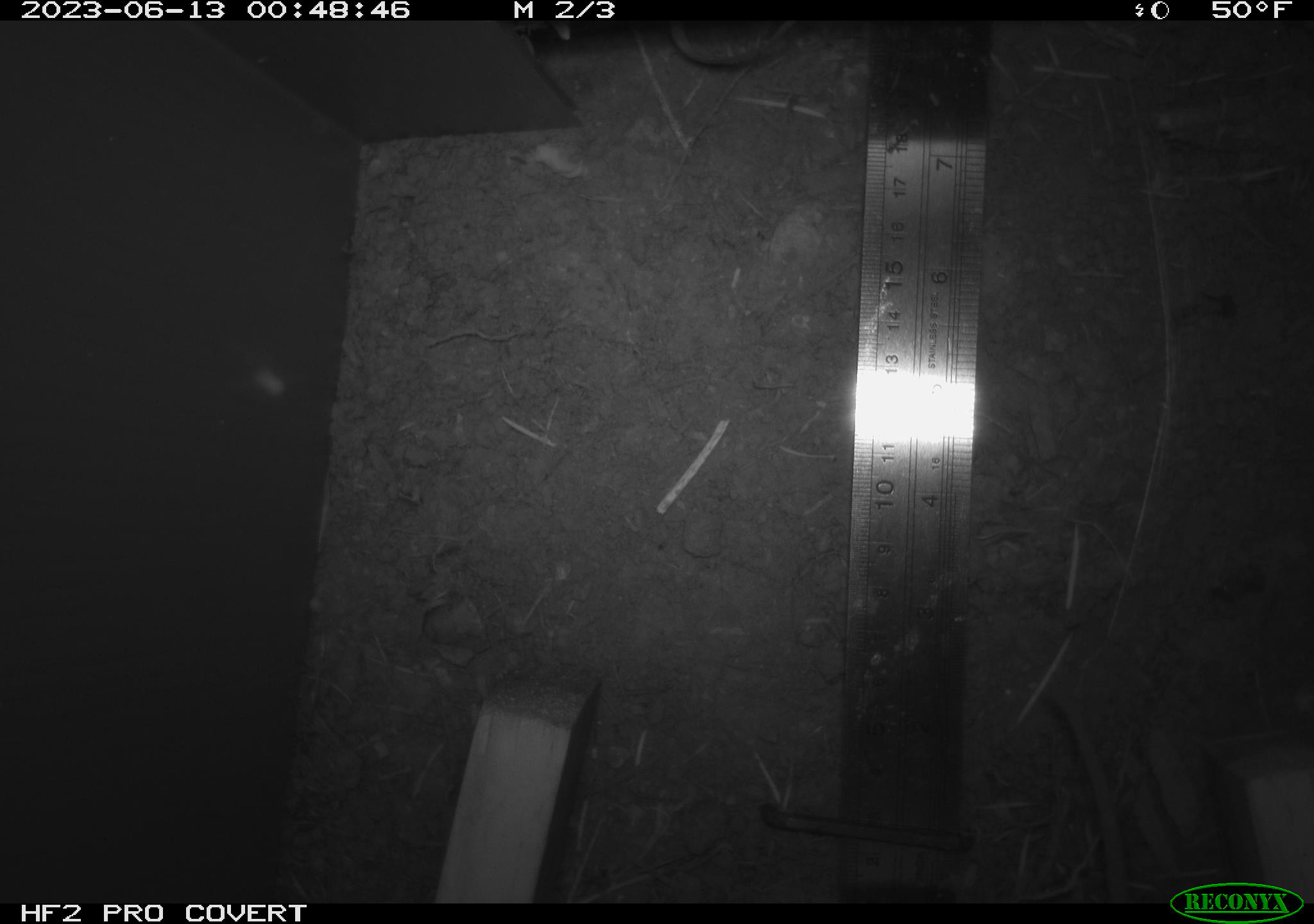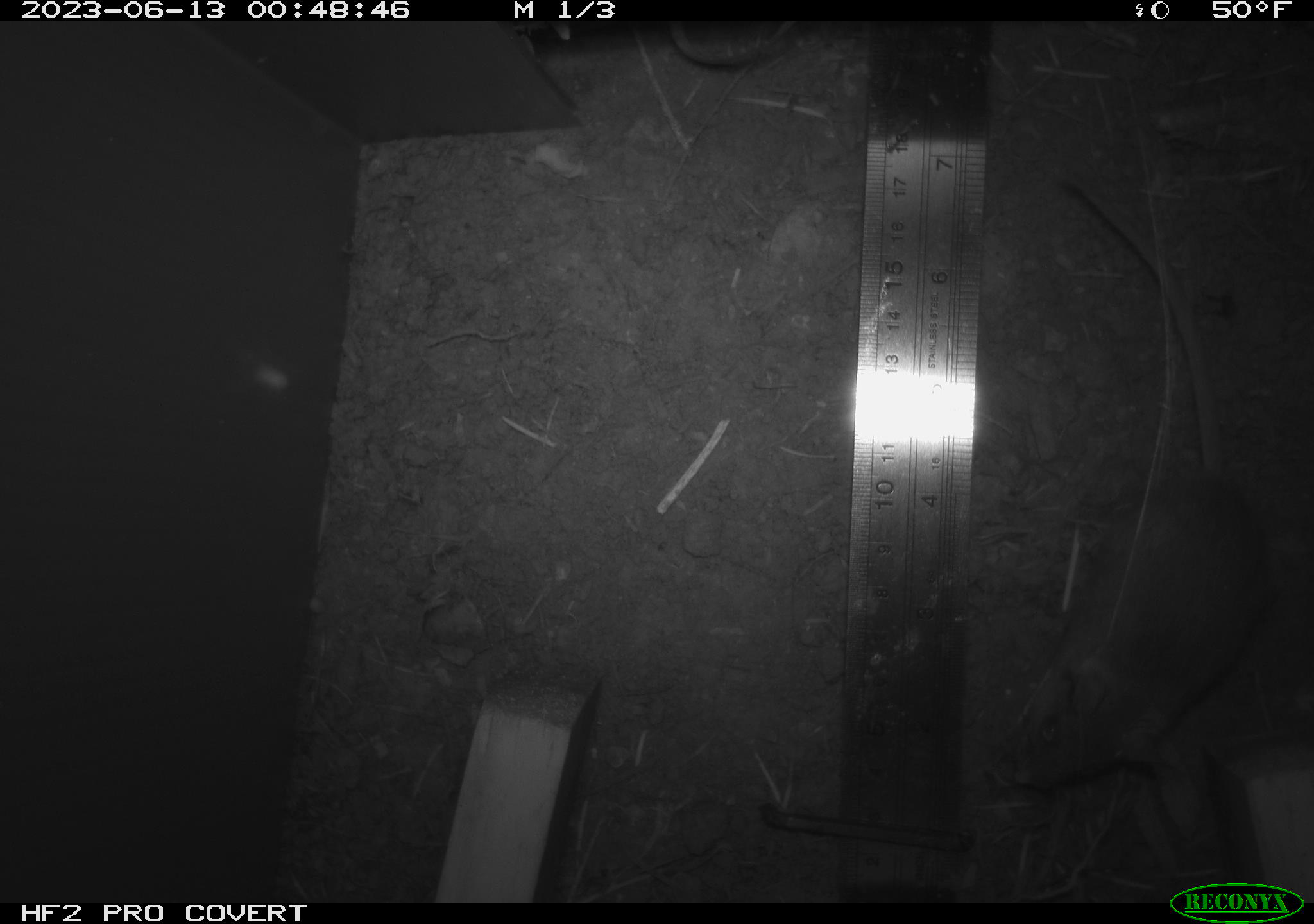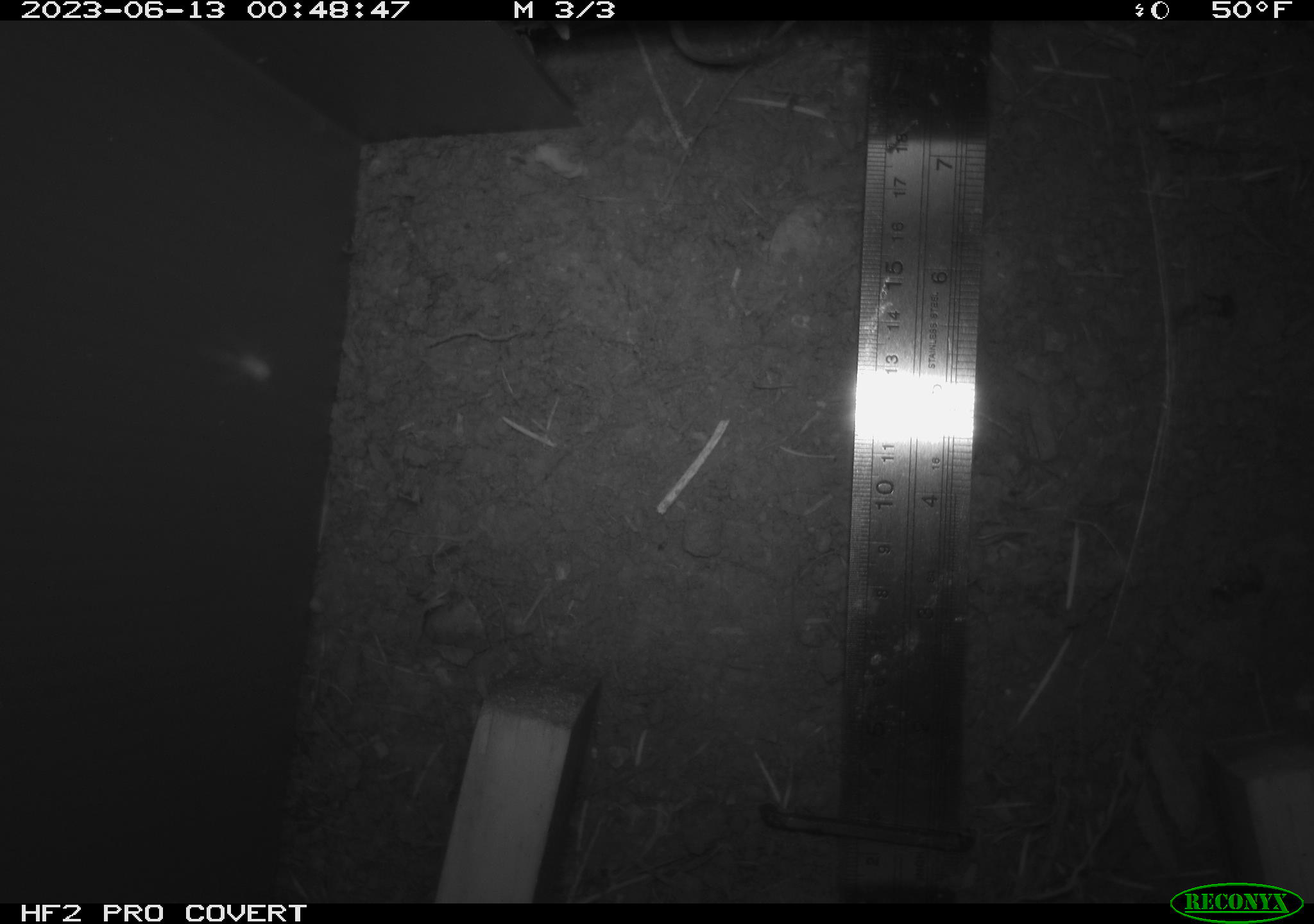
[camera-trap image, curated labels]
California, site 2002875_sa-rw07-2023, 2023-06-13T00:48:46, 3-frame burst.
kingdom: Animalia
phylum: Chordata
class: Mammalia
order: Rodentia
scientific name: Rodentia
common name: mouse species